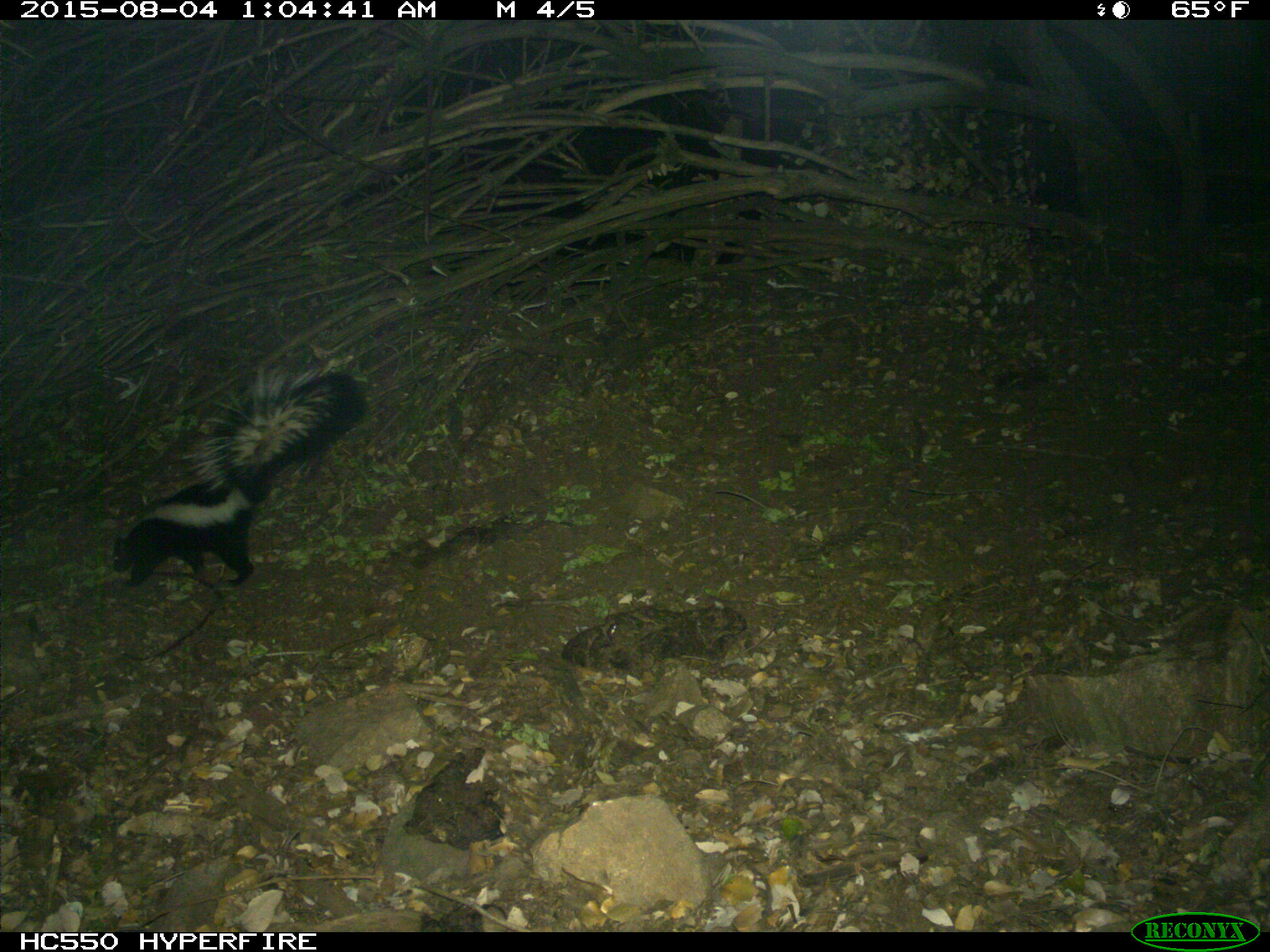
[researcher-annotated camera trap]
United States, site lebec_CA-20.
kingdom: Animalia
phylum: Chordata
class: Mammalia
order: Carnivora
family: Mephitidae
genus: Mephitis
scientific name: Mephitis mephitis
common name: striped skunk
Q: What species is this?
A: Mephitis mephitis (striped skunk).